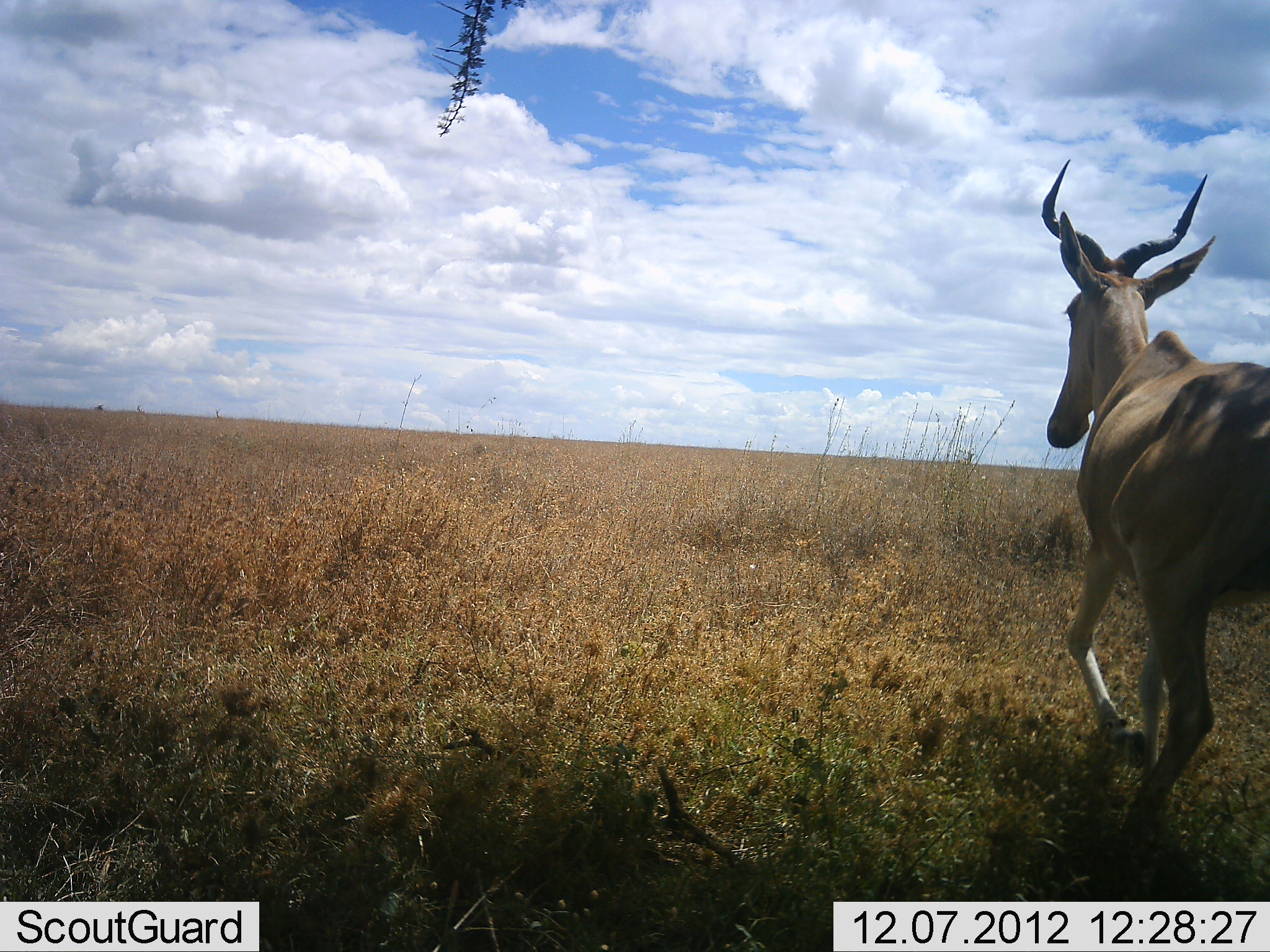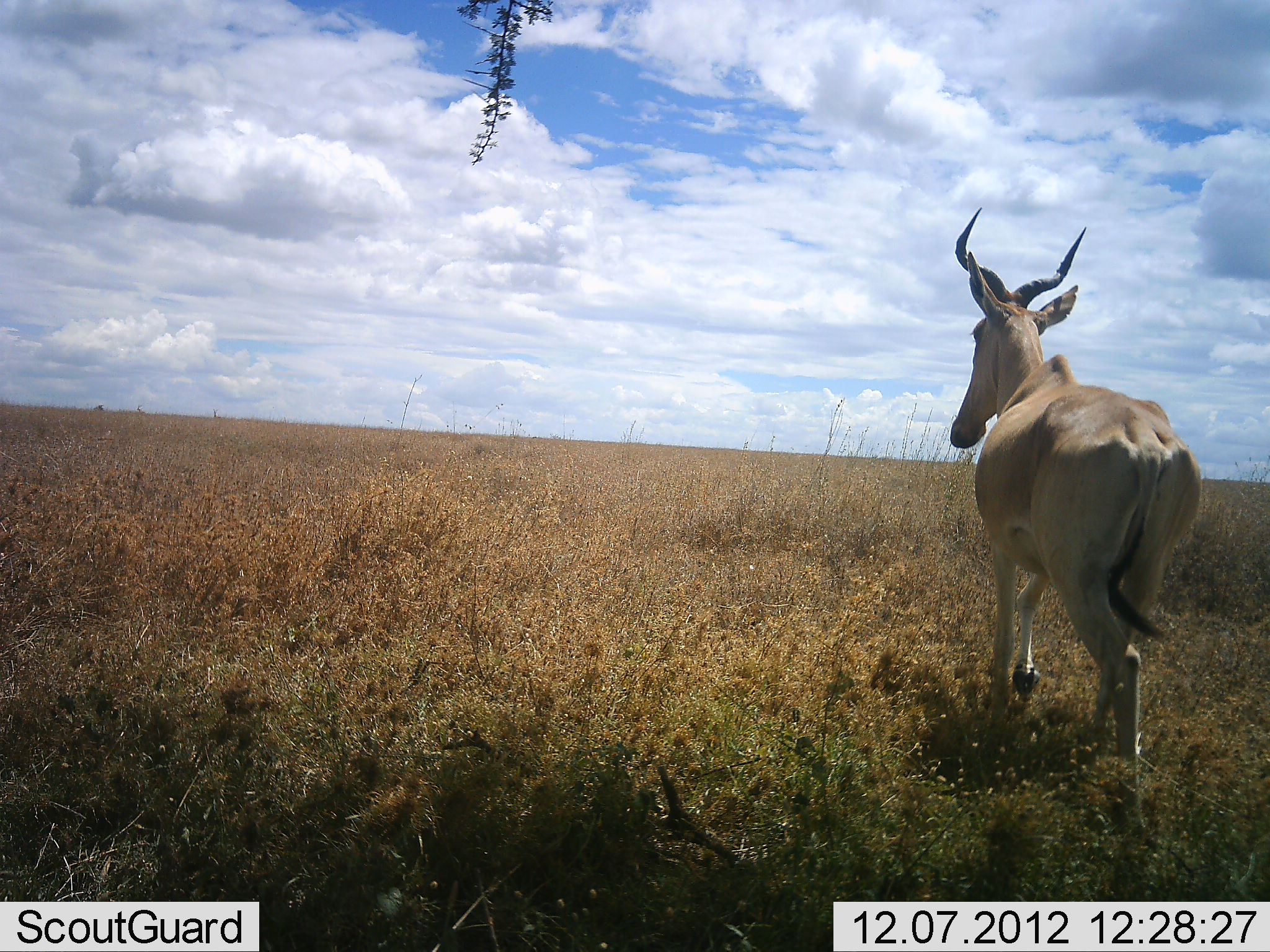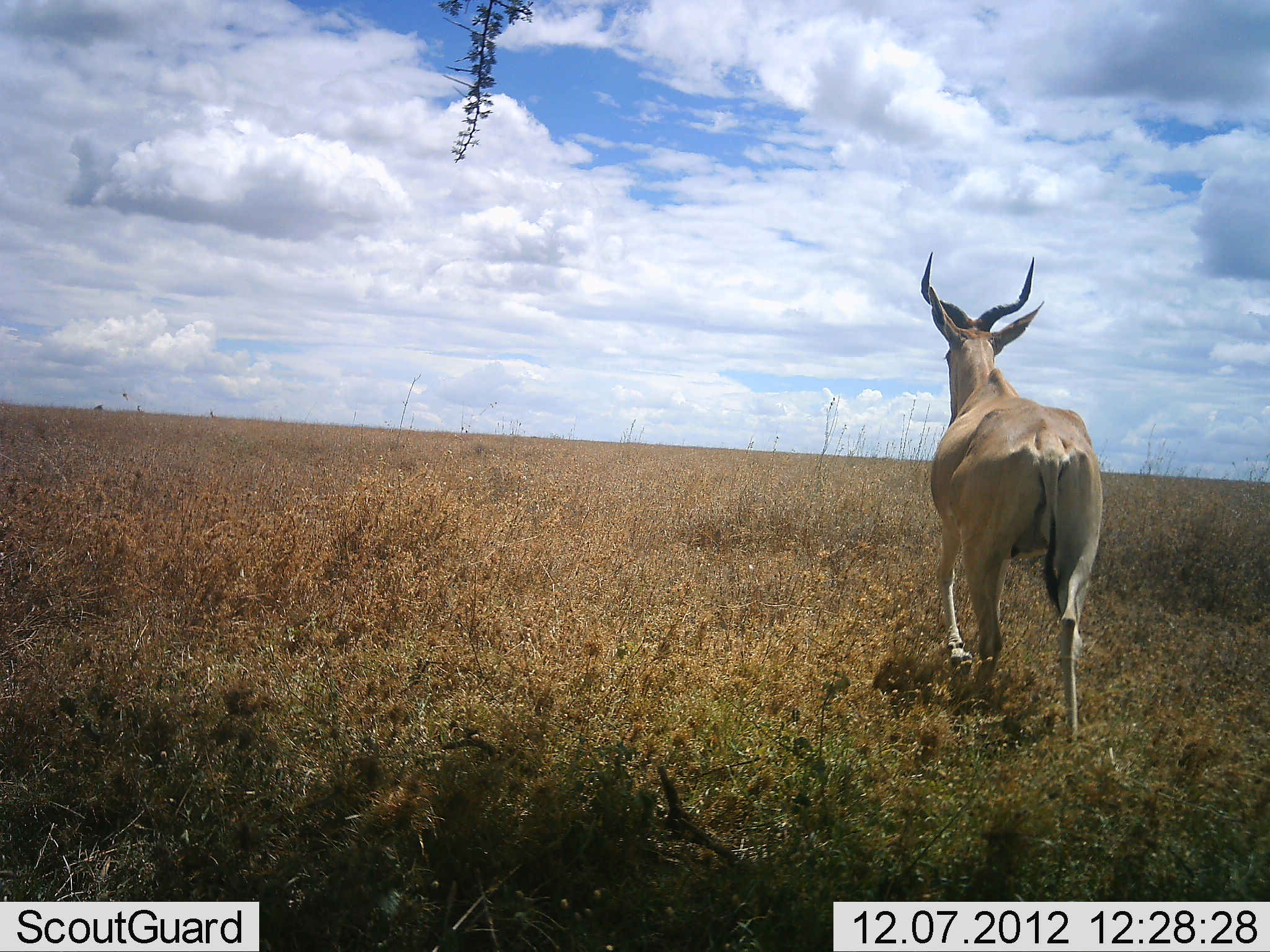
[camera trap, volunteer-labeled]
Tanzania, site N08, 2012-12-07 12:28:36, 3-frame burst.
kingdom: Animalia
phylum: Chordata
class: Mammalia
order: Artiodactyla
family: Bovidae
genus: Alcelaphus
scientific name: Alcelaphus buselaphus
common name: hartebeest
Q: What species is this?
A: Hartebeest (Alcelaphus buselaphus).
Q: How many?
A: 1.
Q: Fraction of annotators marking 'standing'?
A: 0%.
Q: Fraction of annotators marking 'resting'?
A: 0%.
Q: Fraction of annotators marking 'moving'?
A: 100%.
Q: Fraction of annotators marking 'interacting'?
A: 0%.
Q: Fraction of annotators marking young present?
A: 0%.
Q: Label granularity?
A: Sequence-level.